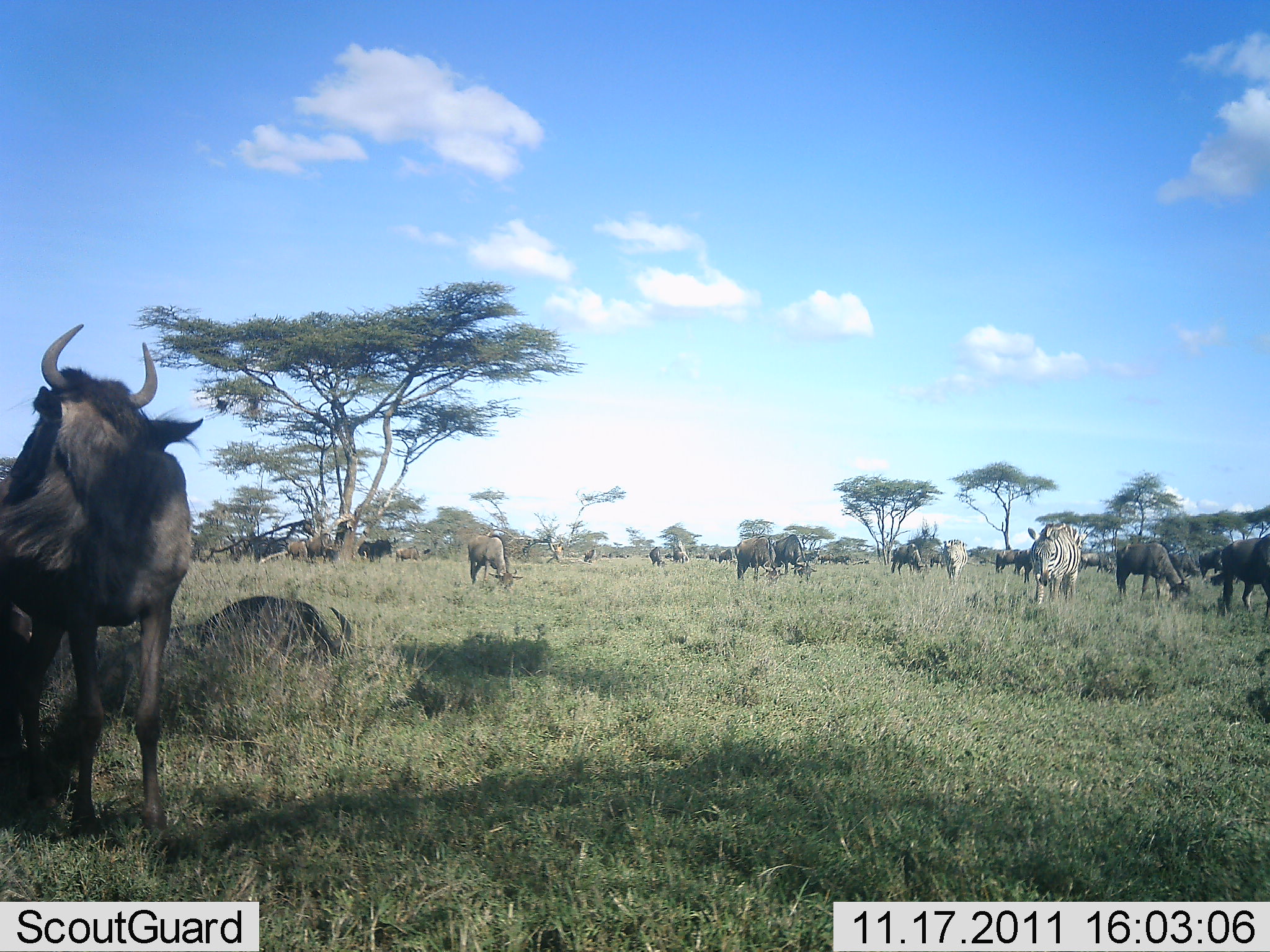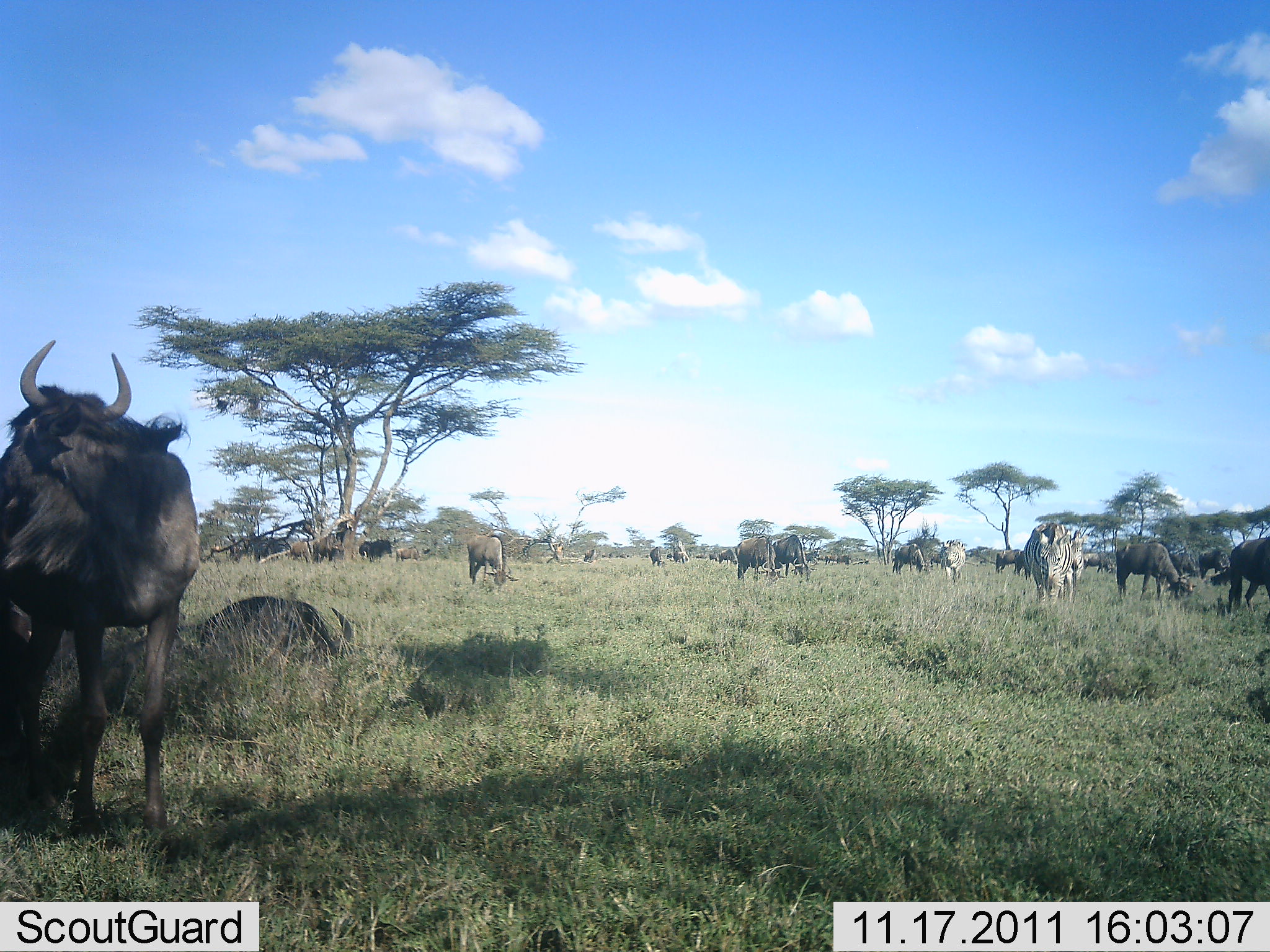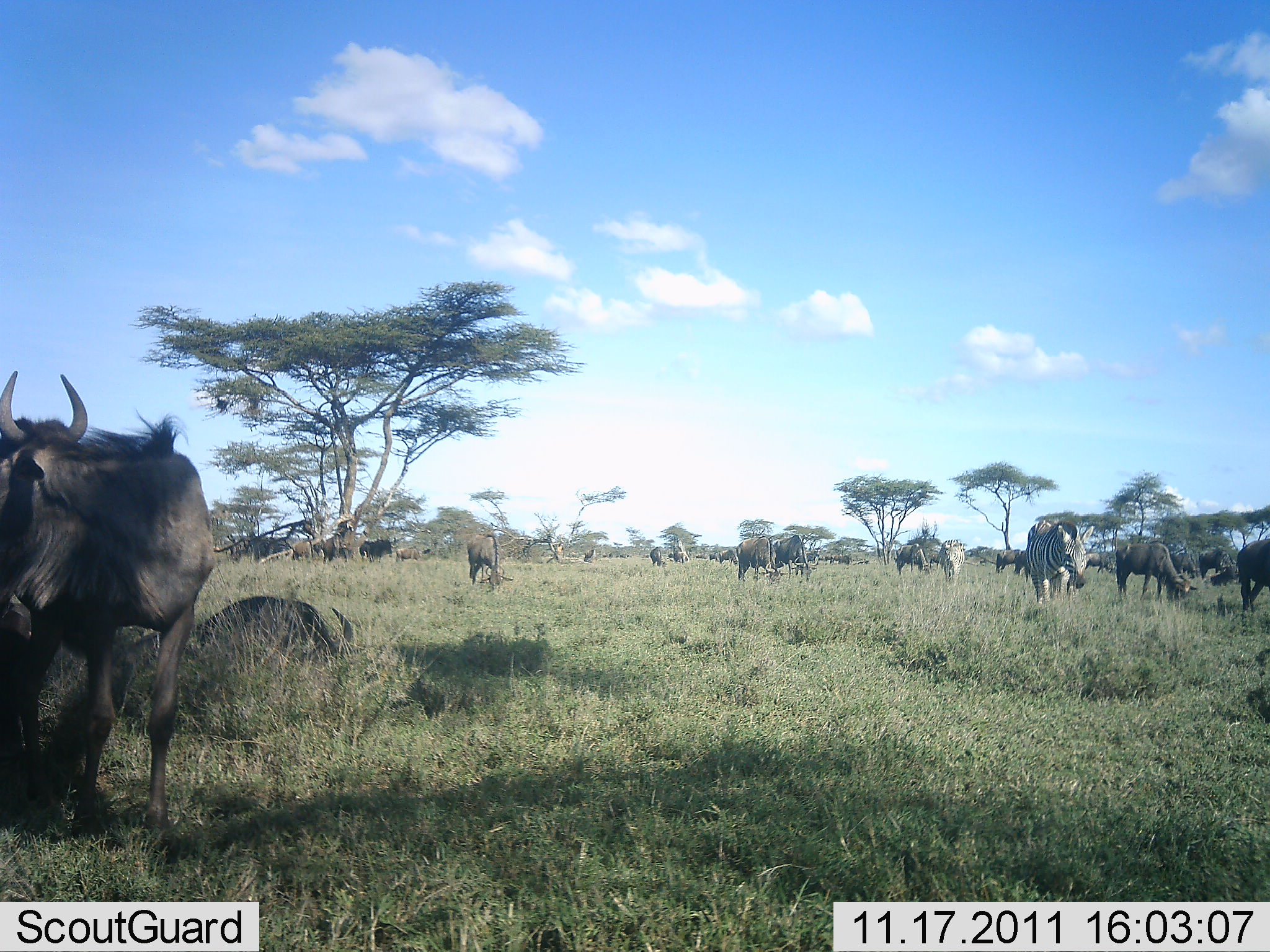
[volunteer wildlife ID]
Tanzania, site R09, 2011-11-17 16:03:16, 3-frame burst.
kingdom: Animalia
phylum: Chordata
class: Mammalia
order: Artiodactyla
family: Bovidae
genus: Connochaetes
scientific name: Connochaetes taurinus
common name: blue wildebeest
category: wildebeest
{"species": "wildebeest (blue wildebeest) (Connochaetes taurinus)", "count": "11-50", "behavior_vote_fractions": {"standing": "67%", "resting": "50%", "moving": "42%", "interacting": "25%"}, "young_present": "0%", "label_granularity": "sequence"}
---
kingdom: Animalia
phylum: Chordata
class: Mammalia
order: Perissodactyla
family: Equidae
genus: Equus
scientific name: Equus quagga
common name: plains zebra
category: zebra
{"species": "zebra (plains zebra) (Equus quagga)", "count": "2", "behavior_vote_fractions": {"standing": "33%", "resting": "8%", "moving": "50%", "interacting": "8%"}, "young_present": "0%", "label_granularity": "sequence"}